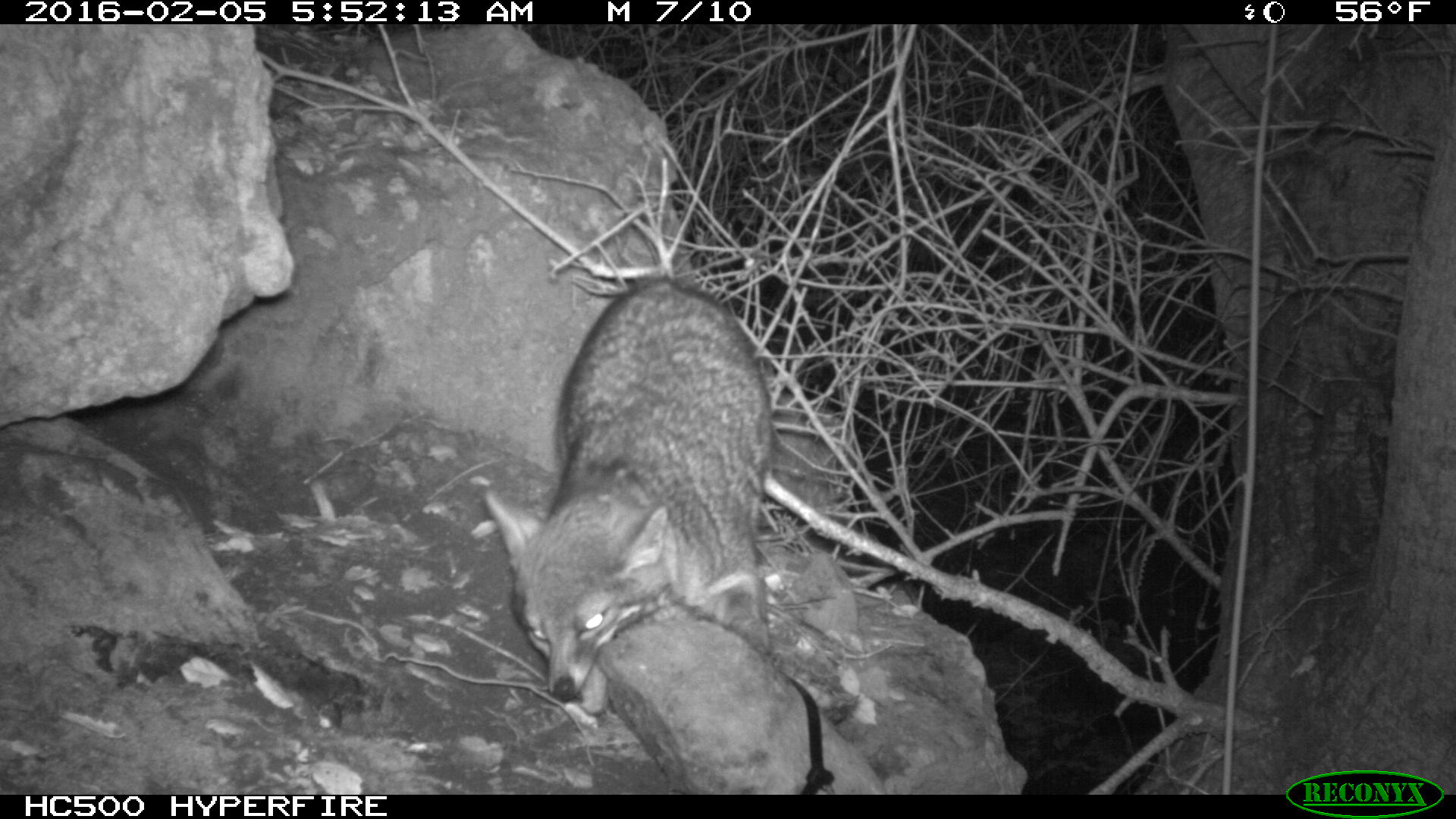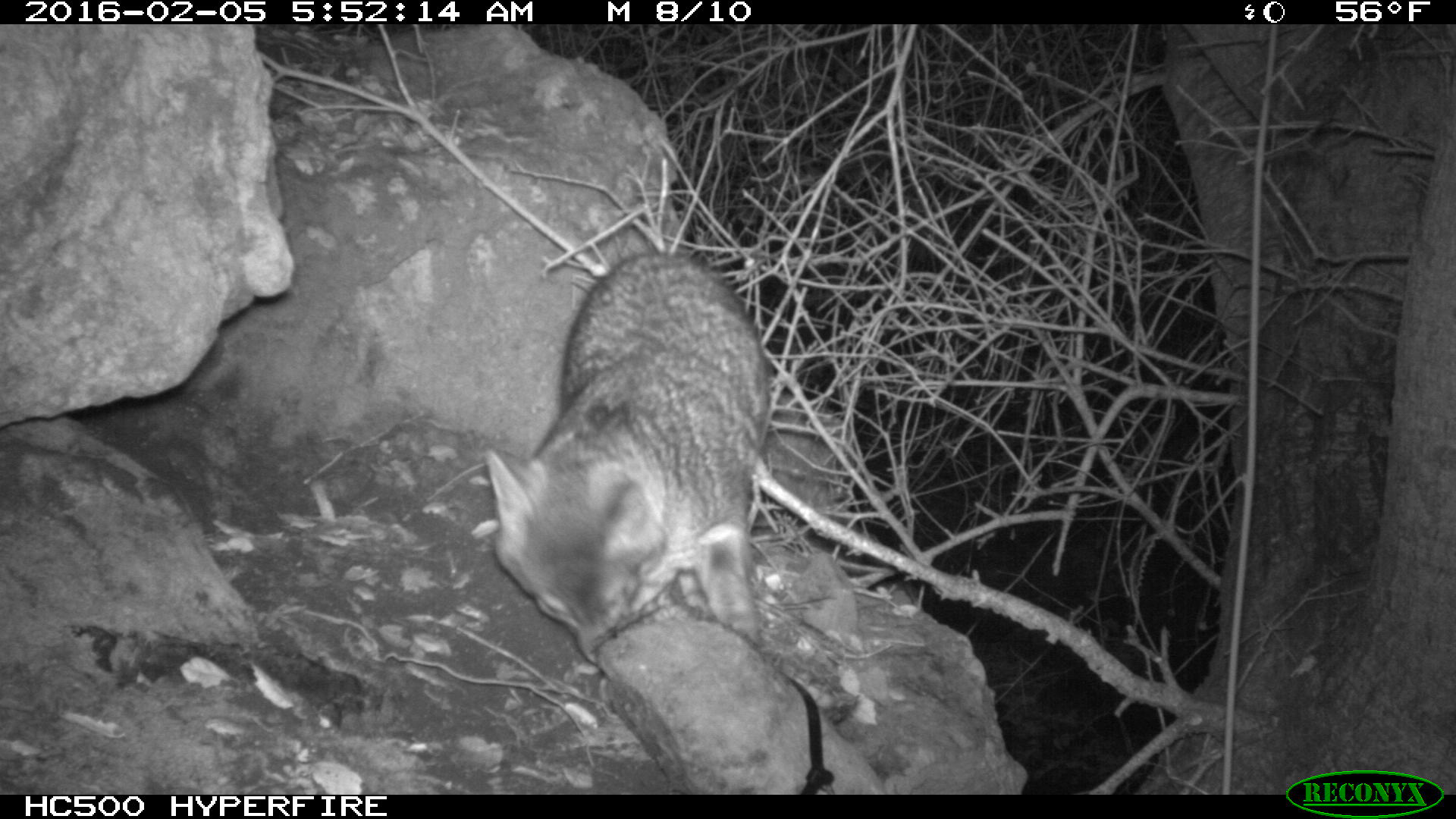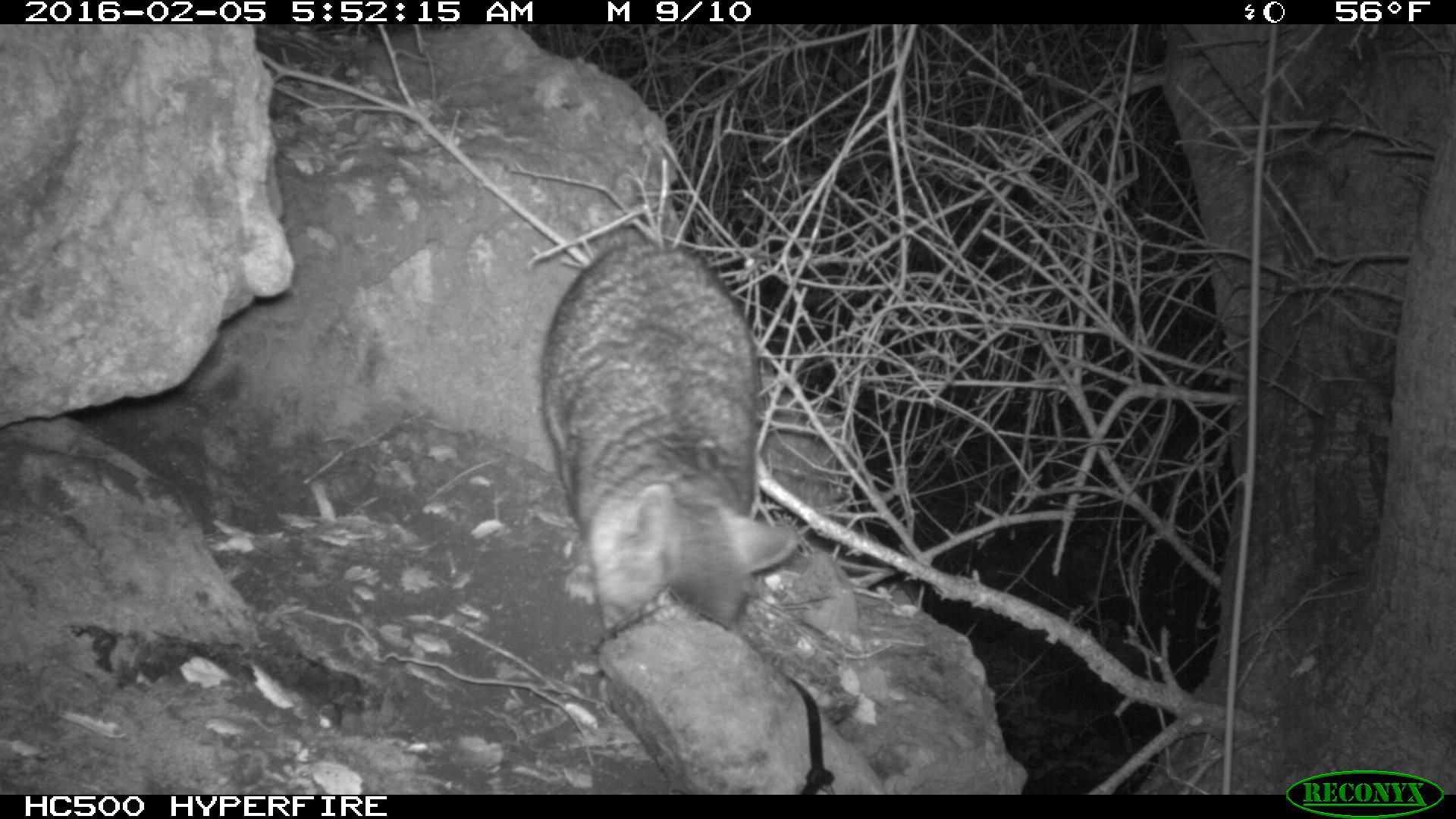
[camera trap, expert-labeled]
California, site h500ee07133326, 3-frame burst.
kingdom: Animalia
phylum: Chordata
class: Mammalia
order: Carnivora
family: Canidae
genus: Urocyon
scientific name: Urocyon littoralis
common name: island fox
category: fox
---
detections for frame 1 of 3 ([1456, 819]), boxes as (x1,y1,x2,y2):
fox: (483,280,777,713)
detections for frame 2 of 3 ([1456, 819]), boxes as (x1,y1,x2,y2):
fox: (485,249,771,670)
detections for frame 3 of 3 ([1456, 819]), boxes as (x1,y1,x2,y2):
fox: (538,229,800,629)